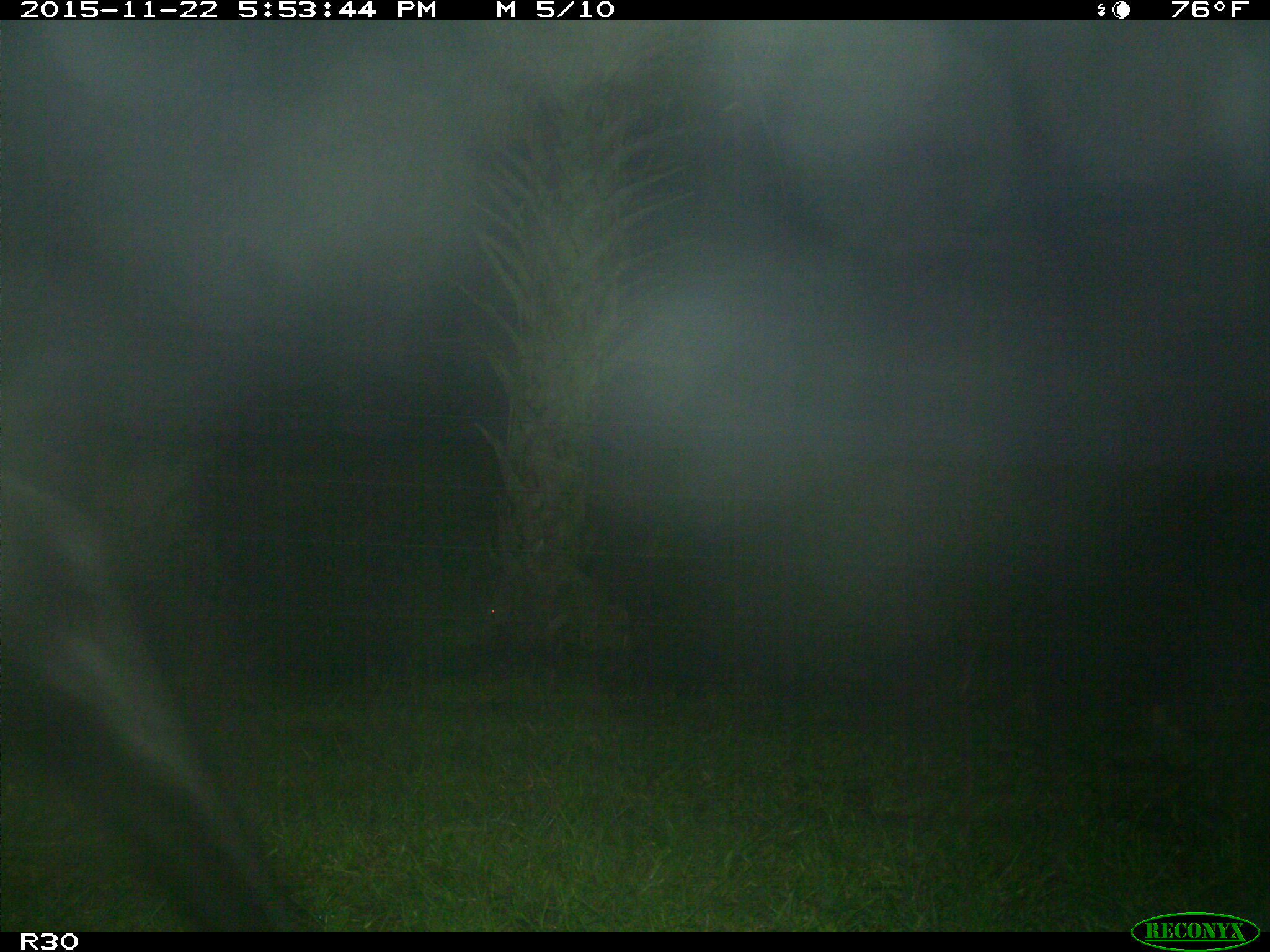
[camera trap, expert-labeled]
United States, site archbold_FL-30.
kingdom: Animalia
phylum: Chordata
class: Mammalia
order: Artiodactyla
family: Bovidae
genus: Bos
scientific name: Bos taurus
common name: domestic cow